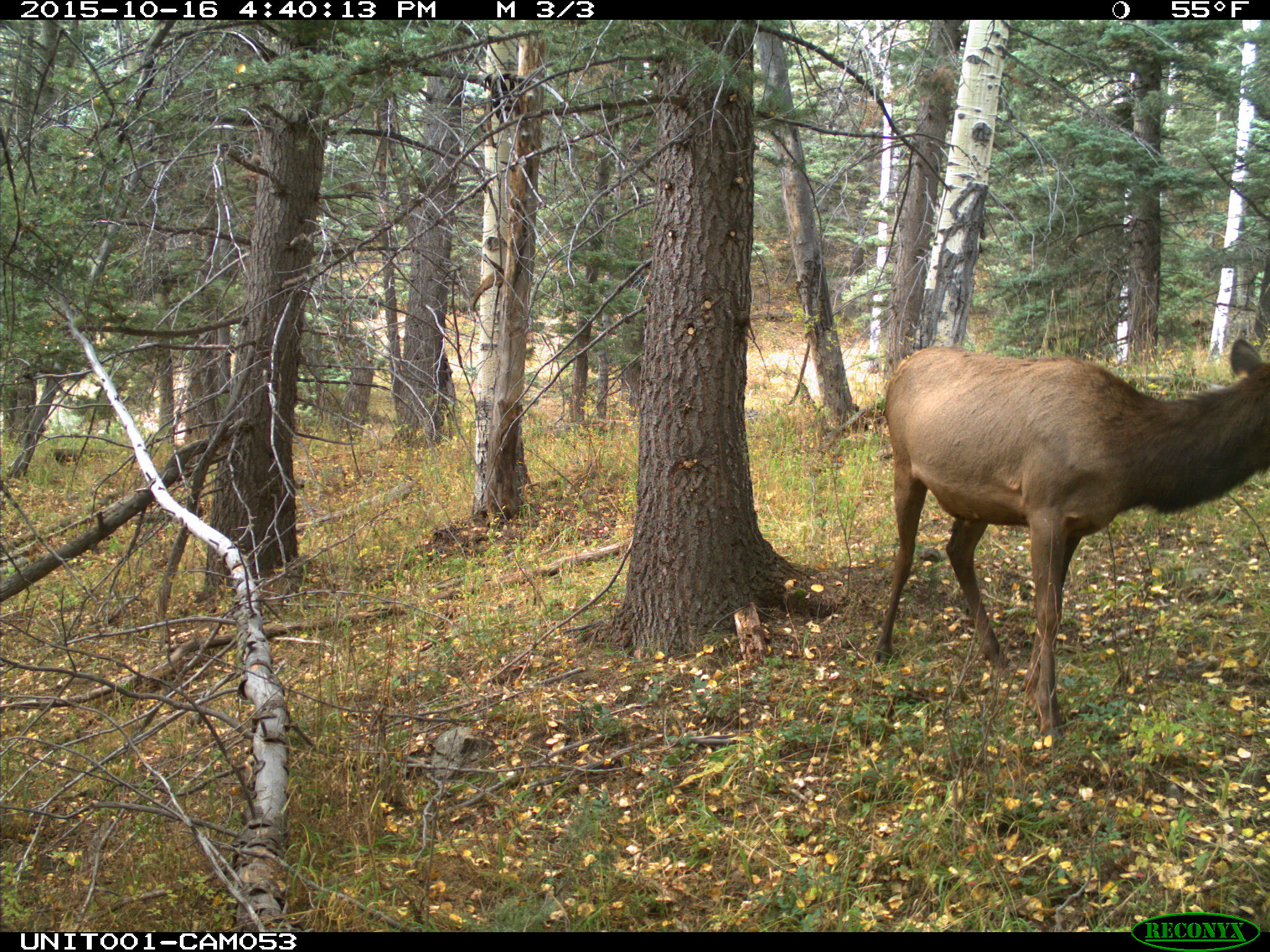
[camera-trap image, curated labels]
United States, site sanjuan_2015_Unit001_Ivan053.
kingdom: Animalia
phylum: Chordata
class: Mammalia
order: Artiodactyla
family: Cervidae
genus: Cervus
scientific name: Cervus elaphus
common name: red deer